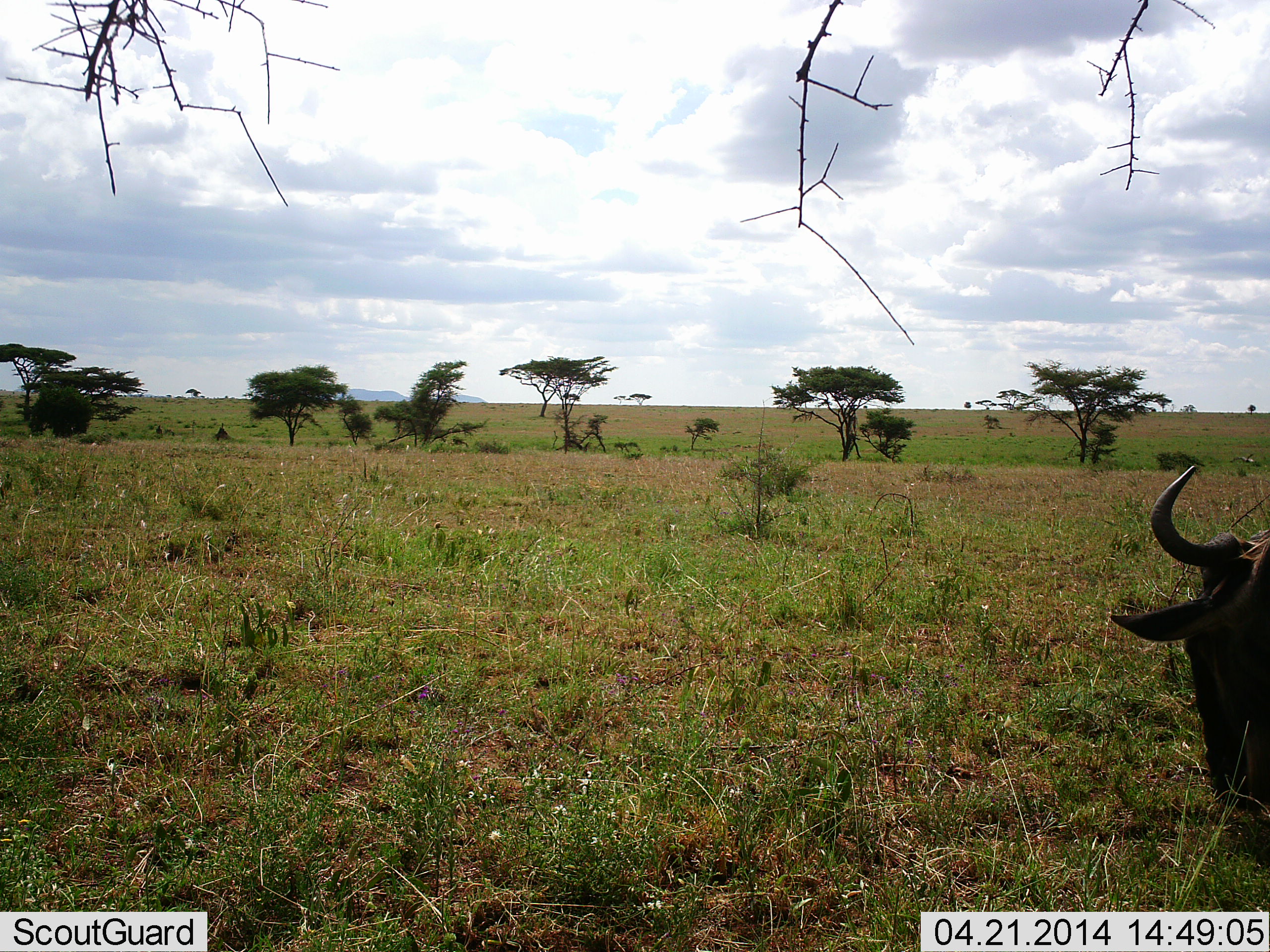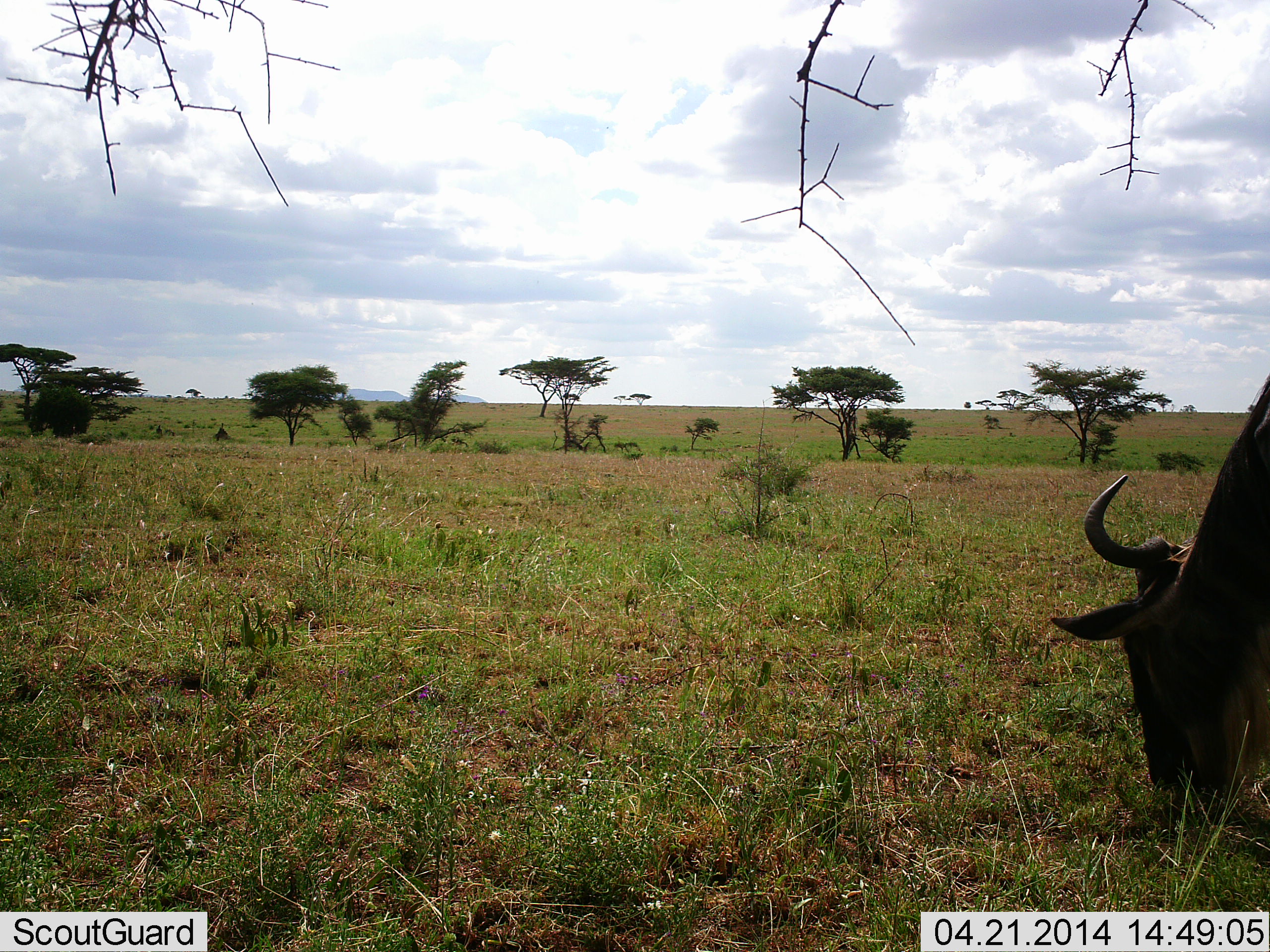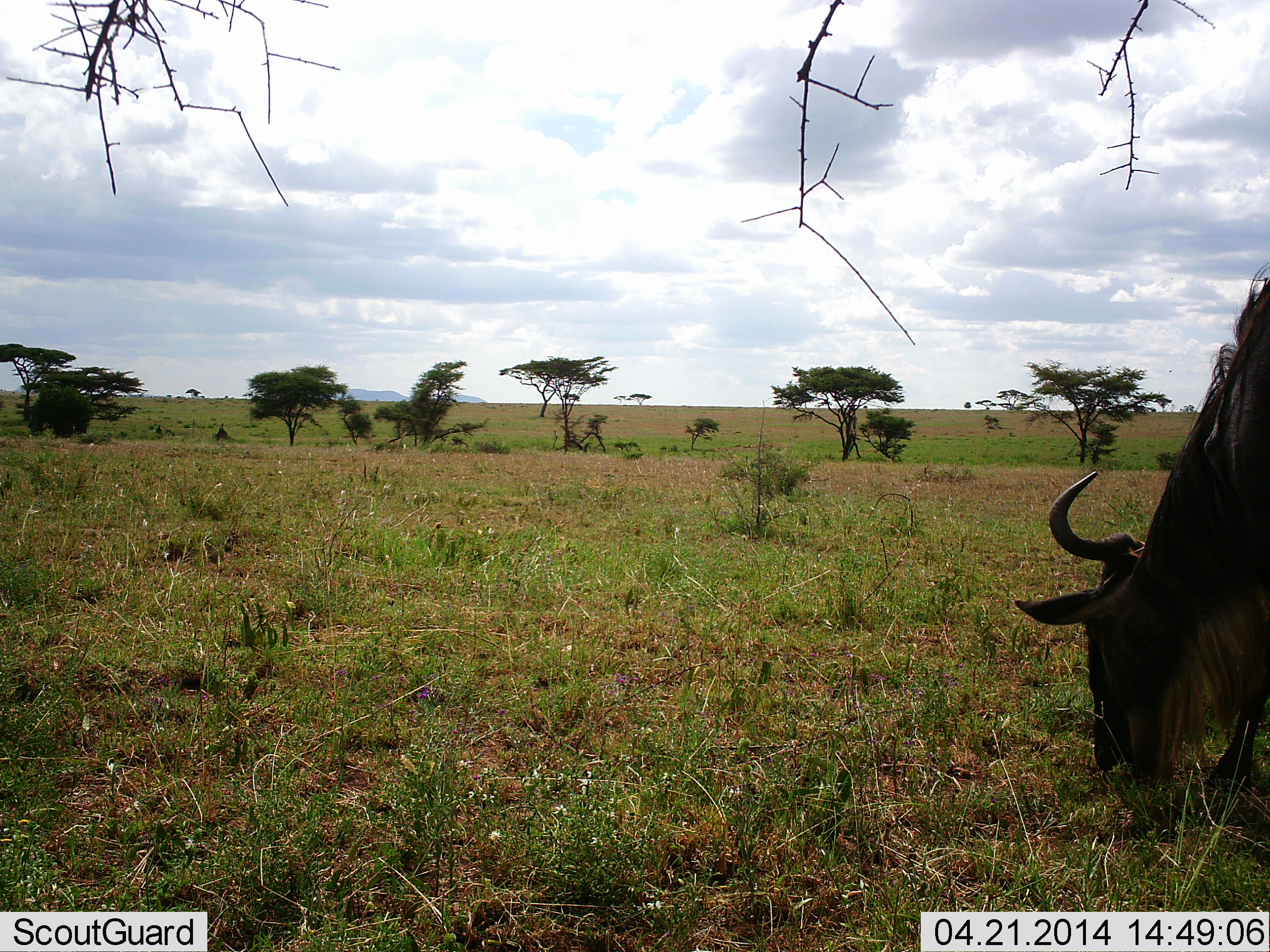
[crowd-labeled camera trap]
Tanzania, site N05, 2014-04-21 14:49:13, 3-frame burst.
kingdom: Animalia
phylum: Chordata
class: Mammalia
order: Artiodactyla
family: Bovidae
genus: Connochaetes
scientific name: Connochaetes taurinus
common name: blue wildebeest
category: wildebeest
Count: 1.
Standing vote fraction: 0%.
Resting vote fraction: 0%.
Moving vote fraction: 17%.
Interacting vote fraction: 0%.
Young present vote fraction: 0%.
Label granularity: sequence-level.